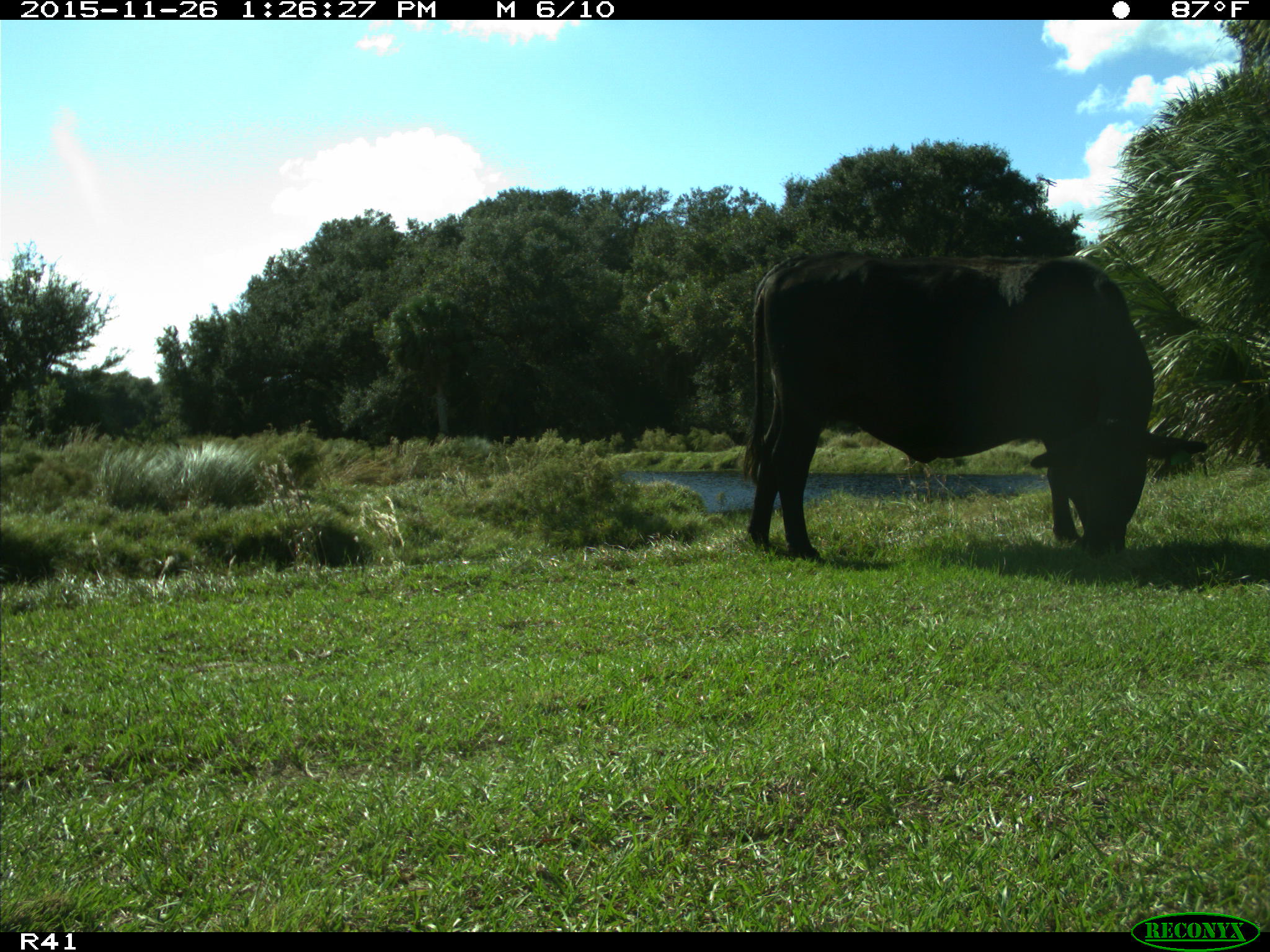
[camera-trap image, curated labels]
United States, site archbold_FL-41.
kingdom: Animalia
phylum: Chordata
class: Mammalia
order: Artiodactyla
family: Bovidae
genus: Bos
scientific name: Bos taurus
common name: domestic cow